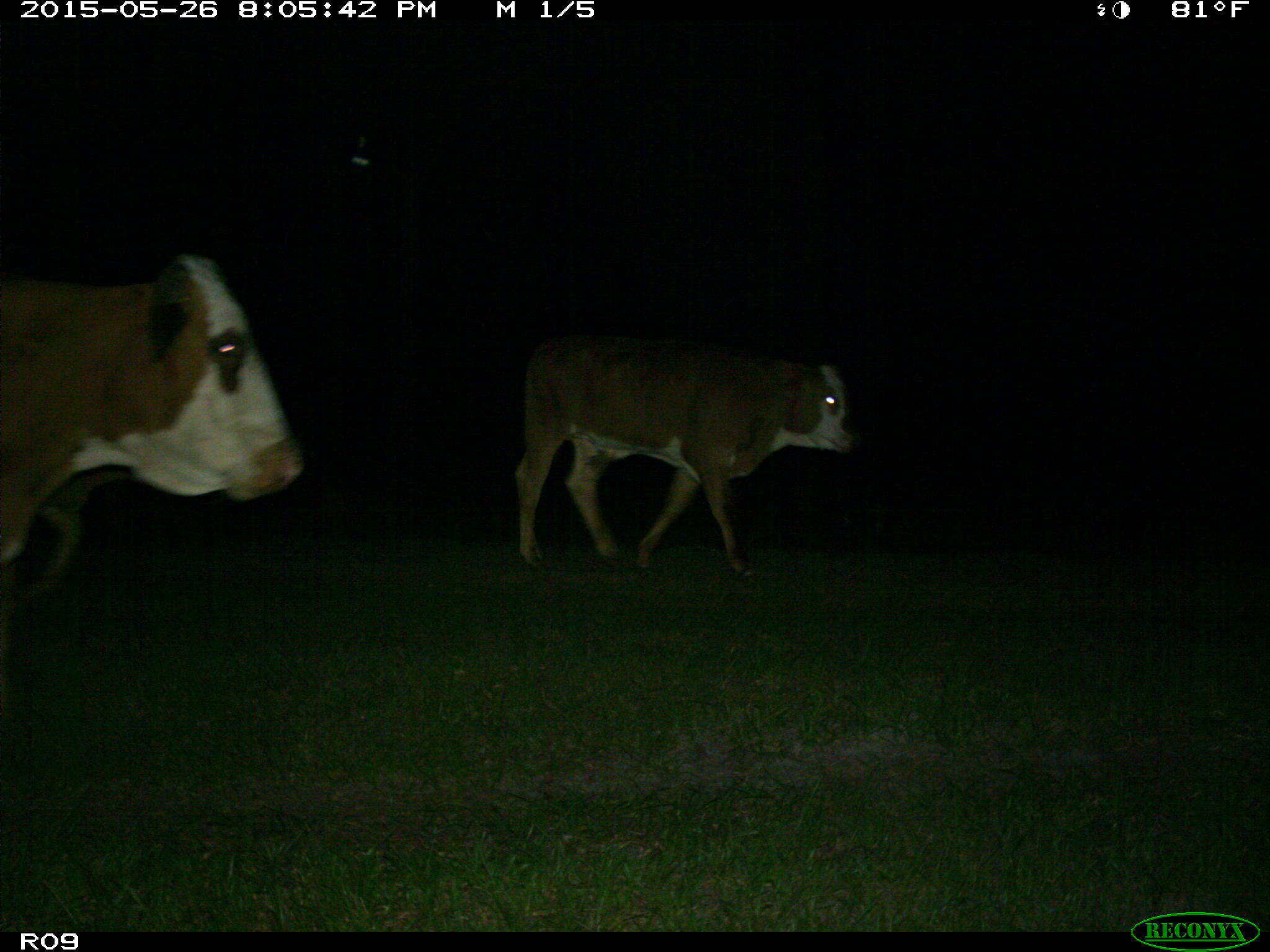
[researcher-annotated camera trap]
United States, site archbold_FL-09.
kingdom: Animalia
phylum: Chordata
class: Mammalia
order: Artiodactyla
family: Bovidae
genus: Bos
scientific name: Bos taurus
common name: domestic cow